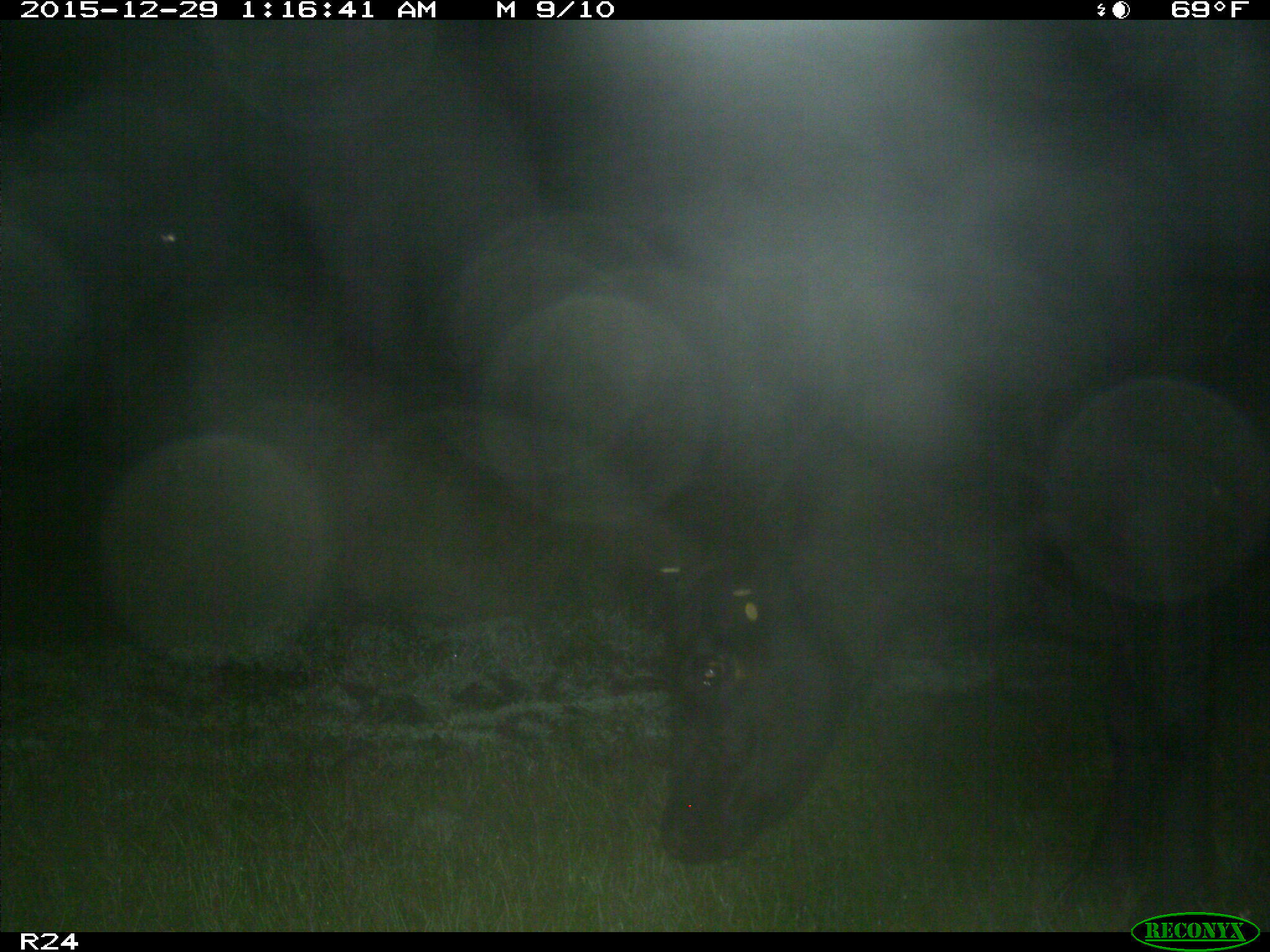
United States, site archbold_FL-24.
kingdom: Animalia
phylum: Chordata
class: Mammalia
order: Artiodactyla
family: Bovidae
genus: Bos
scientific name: Bos taurus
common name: domestic cow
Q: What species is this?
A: Bos taurus (domestic cow).